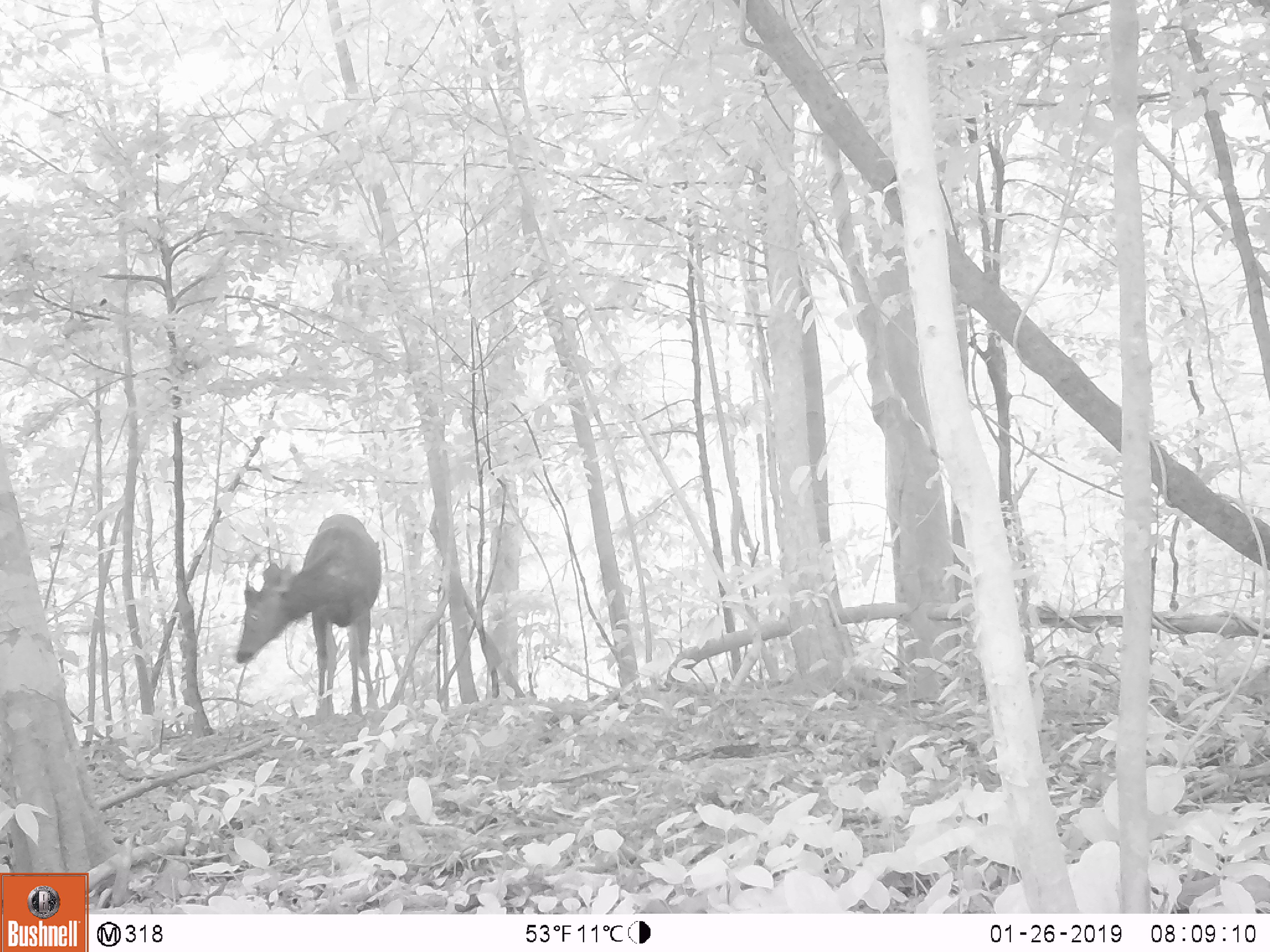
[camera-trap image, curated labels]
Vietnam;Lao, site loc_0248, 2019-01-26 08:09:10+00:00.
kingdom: Animalia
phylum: Chordata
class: Mammalia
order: Artiodactyla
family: Cervidae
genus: Rusa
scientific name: Rusa unicolor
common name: sambar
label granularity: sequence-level